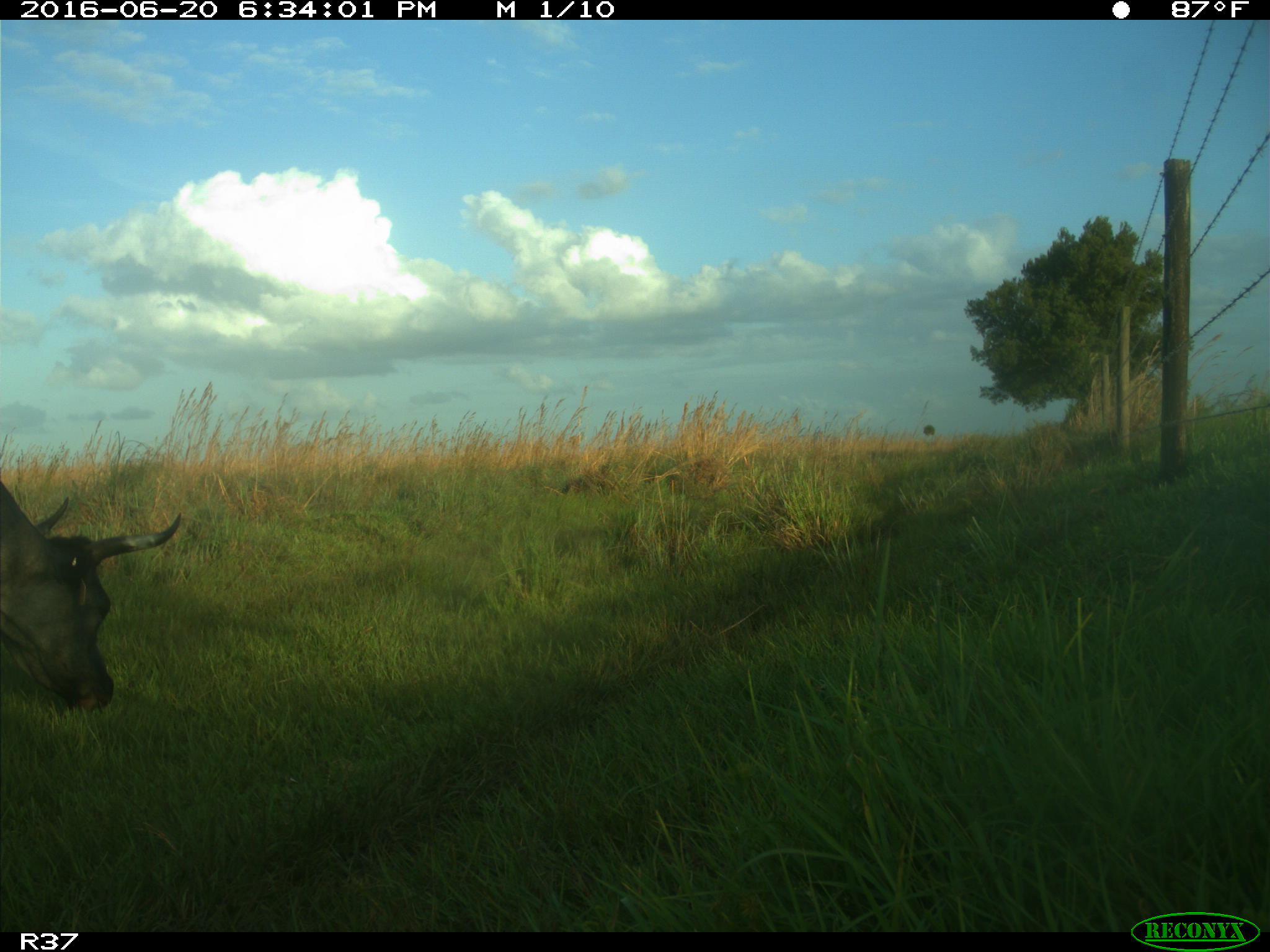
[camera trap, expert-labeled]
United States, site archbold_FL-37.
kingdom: Animalia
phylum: Chordata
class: Mammalia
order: Artiodactyla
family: Bovidae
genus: Bos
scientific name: Bos taurus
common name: domestic cow